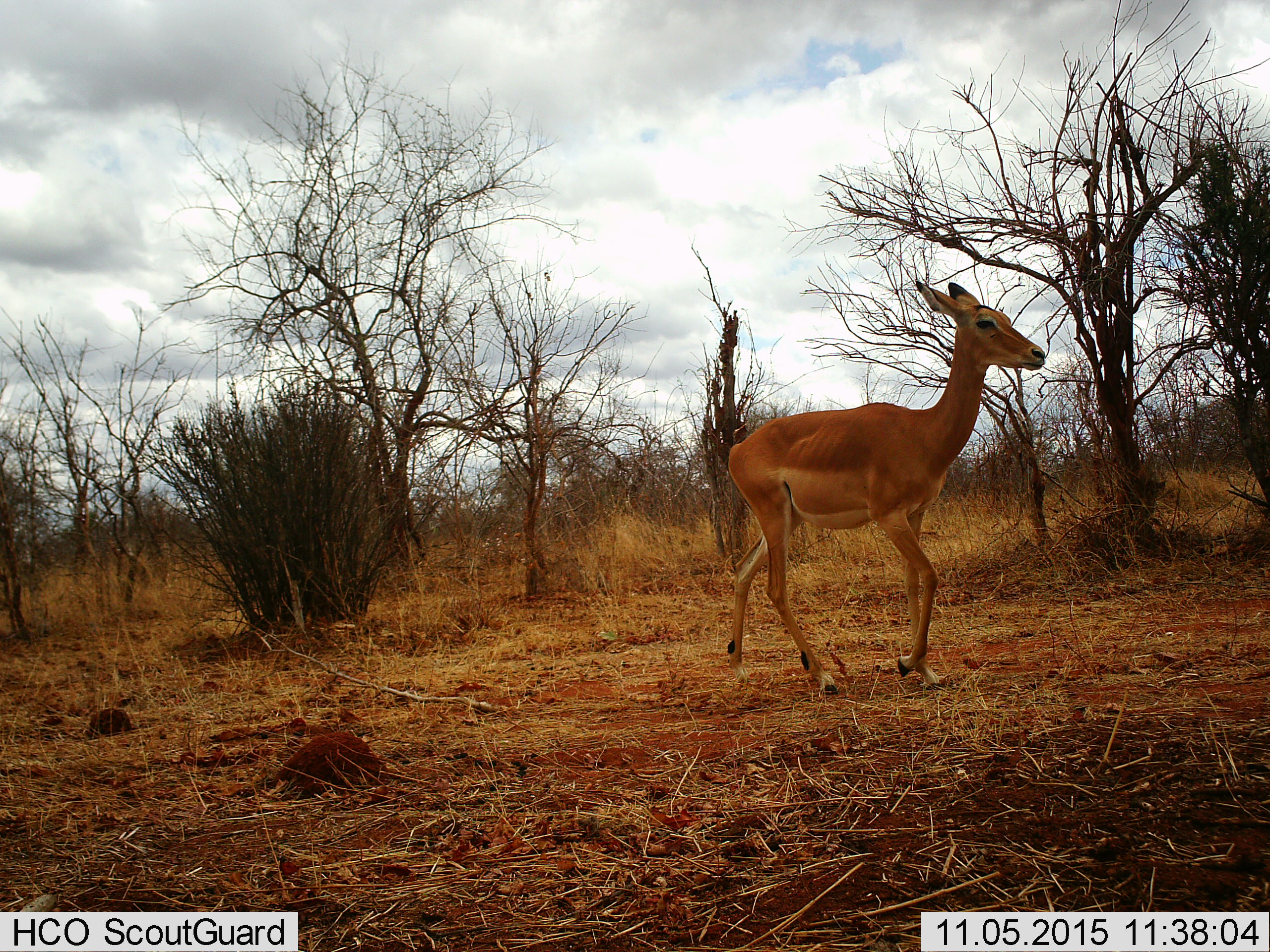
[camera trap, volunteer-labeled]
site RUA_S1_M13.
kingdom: Animalia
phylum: Chordata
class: Mammalia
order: Artiodactyla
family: Bovidae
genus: Aepyceros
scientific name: Aepyceros melampus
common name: impala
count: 1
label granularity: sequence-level